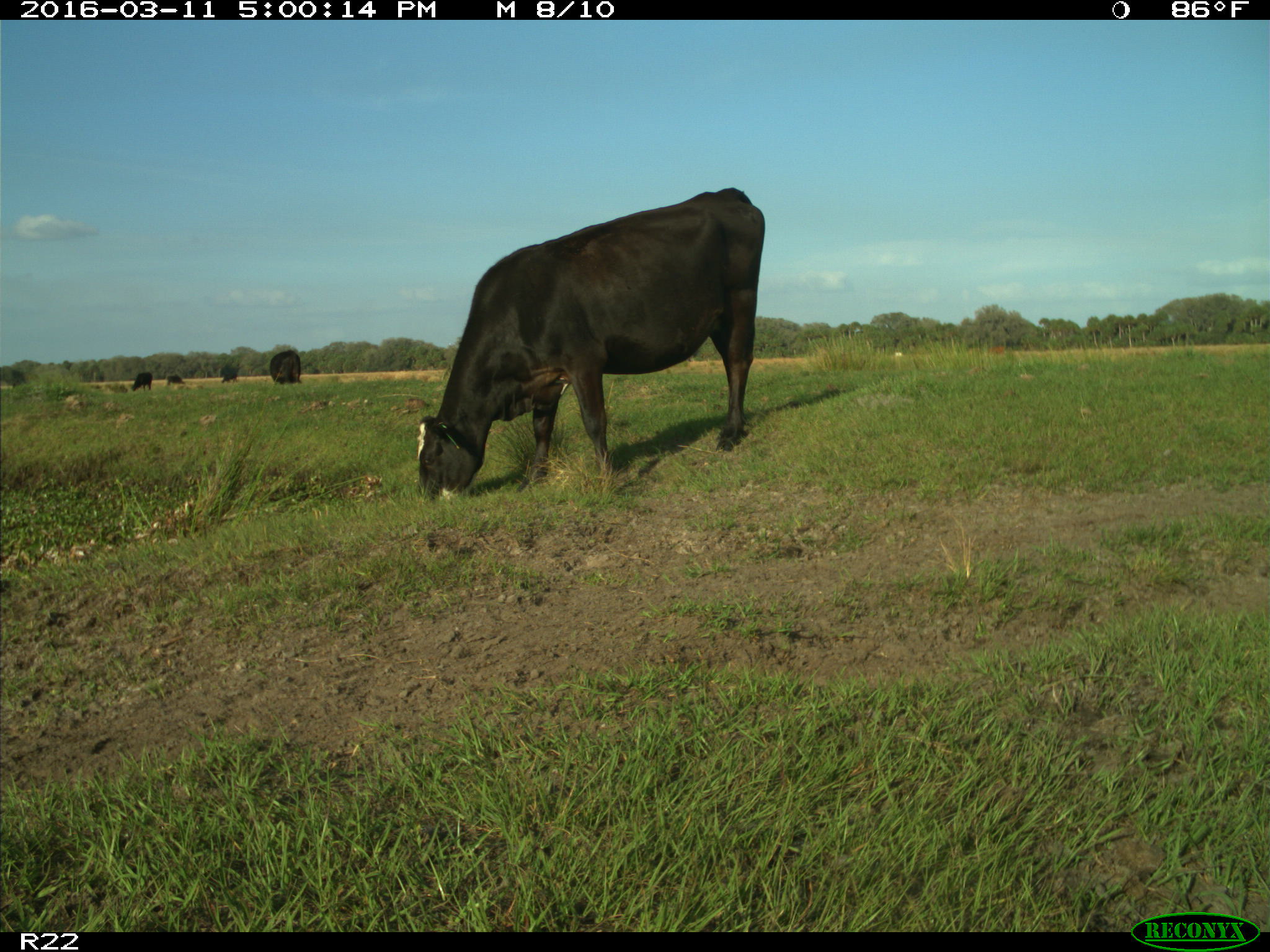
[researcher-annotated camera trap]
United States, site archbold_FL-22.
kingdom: Animalia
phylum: Chordata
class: Mammalia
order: Artiodactyla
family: Bovidae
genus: Bos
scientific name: Bos taurus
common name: domestic cow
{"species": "Bos taurus (domestic cow)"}